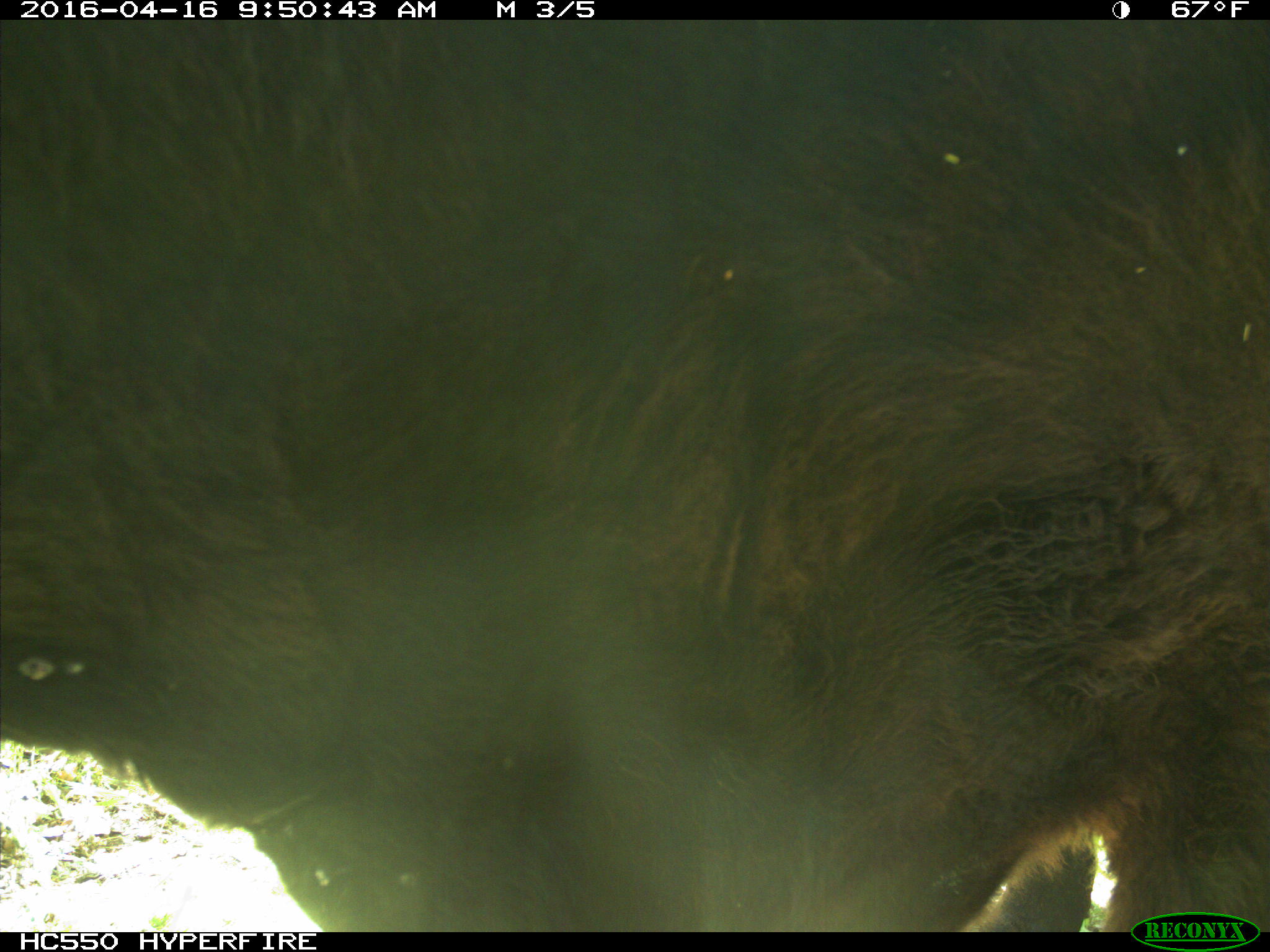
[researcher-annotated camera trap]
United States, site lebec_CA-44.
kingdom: Animalia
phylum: Chordata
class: Mammalia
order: Artiodactyla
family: Bovidae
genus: Bos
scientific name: Bos taurus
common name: domestic cow